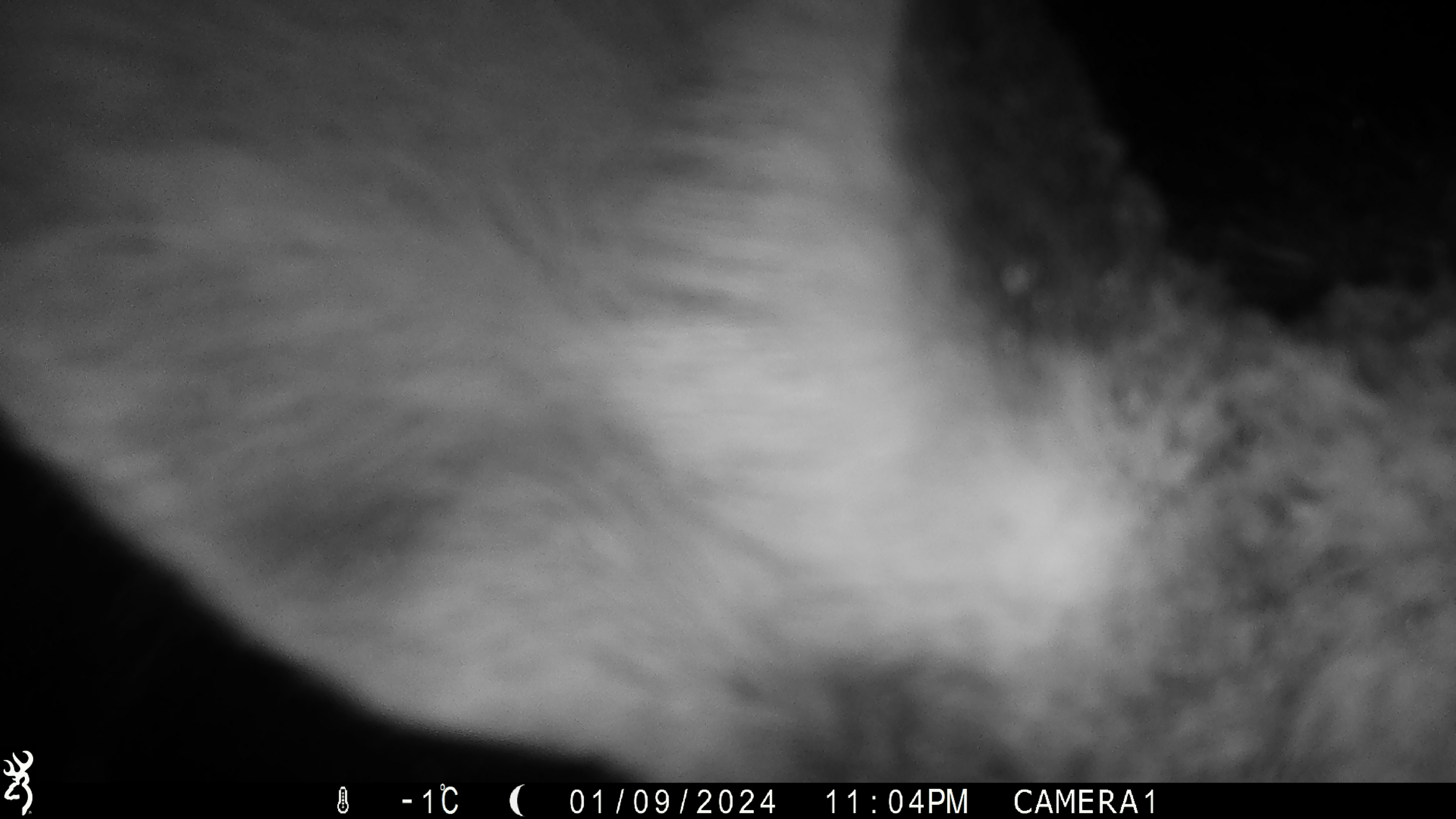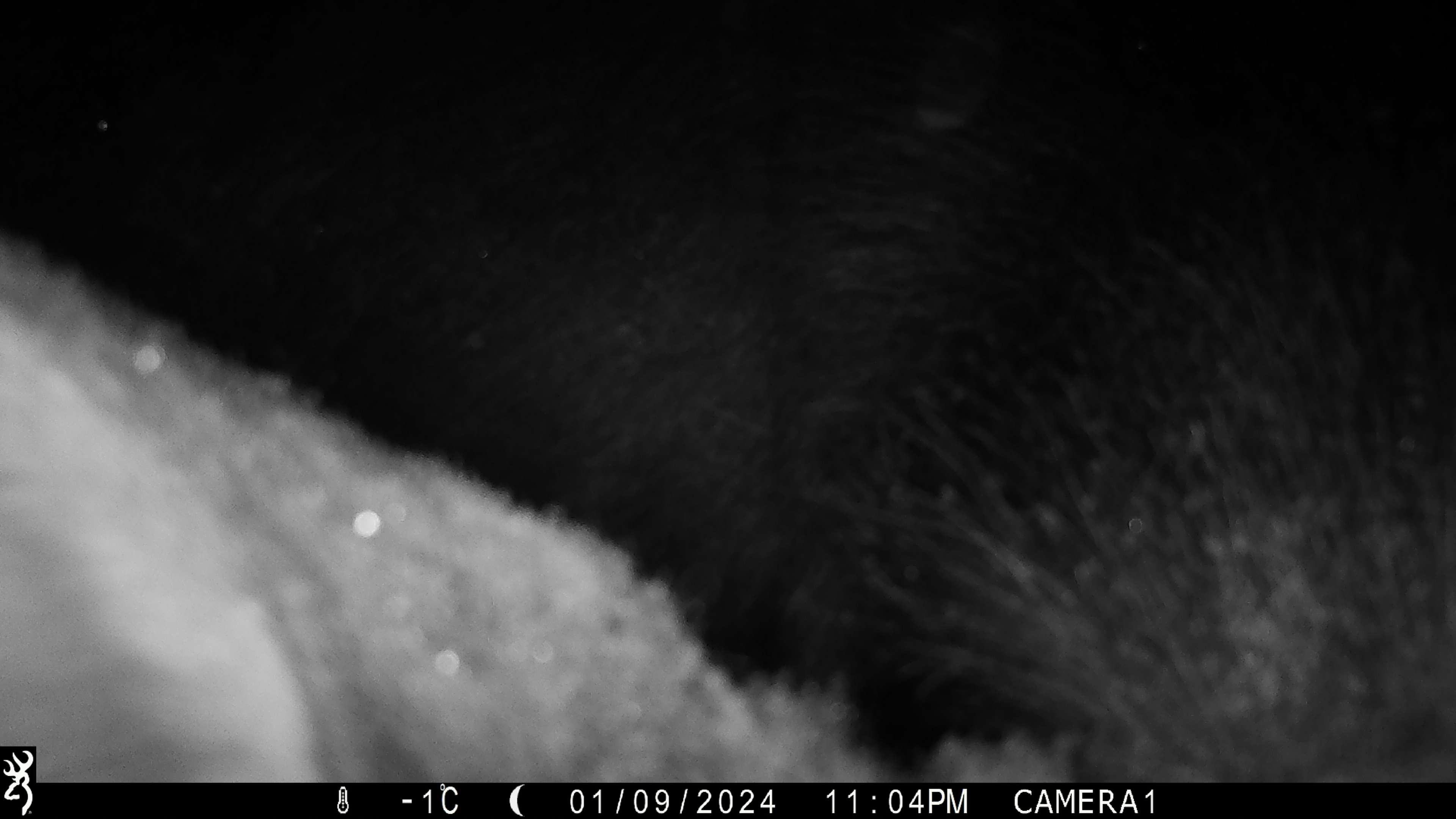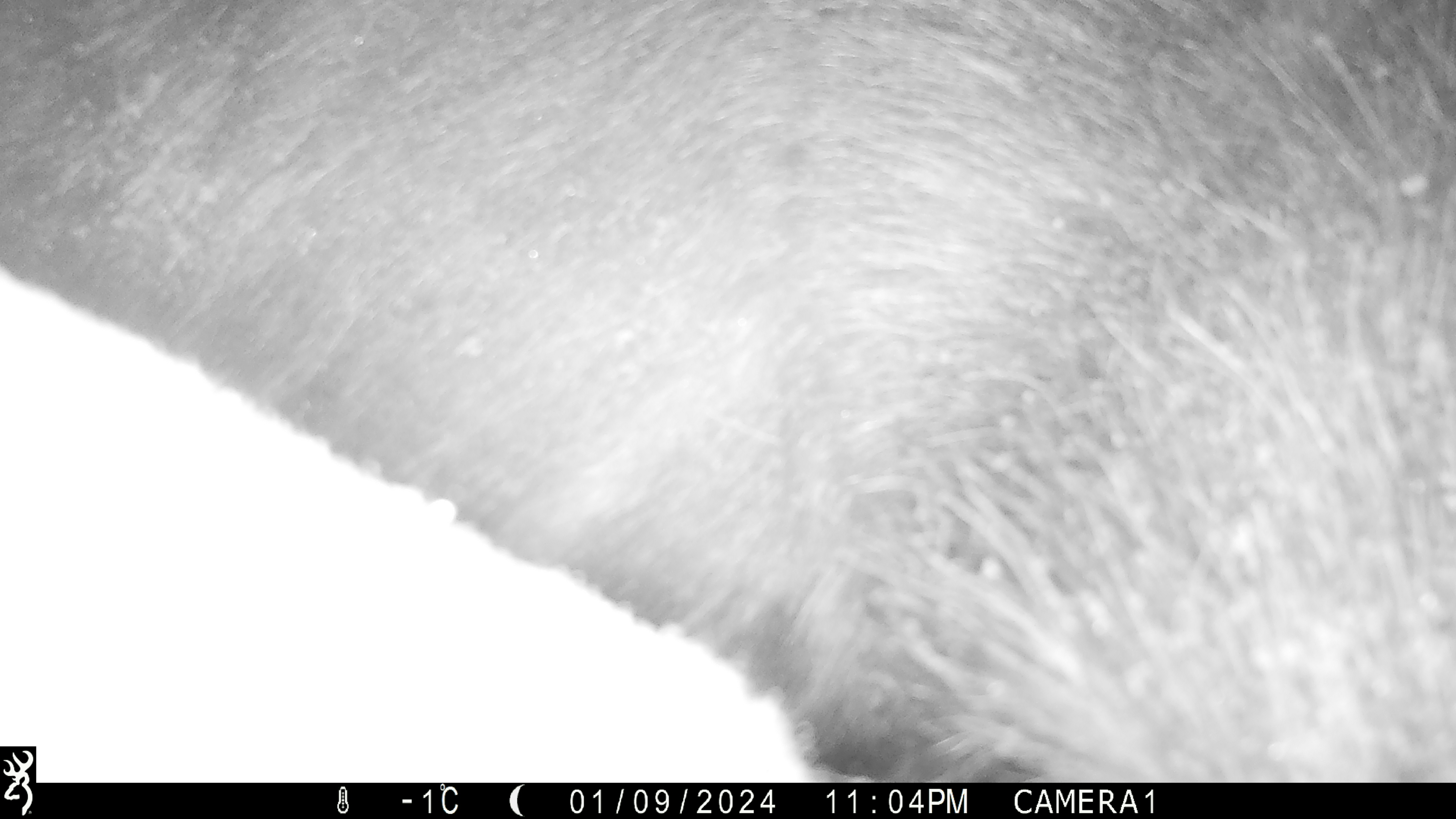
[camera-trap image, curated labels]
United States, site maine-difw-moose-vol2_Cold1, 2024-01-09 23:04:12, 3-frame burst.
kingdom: Animalia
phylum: Chordata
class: Mammalia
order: Artiodactyla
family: Cervidae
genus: Alces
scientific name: Alces alces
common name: moose